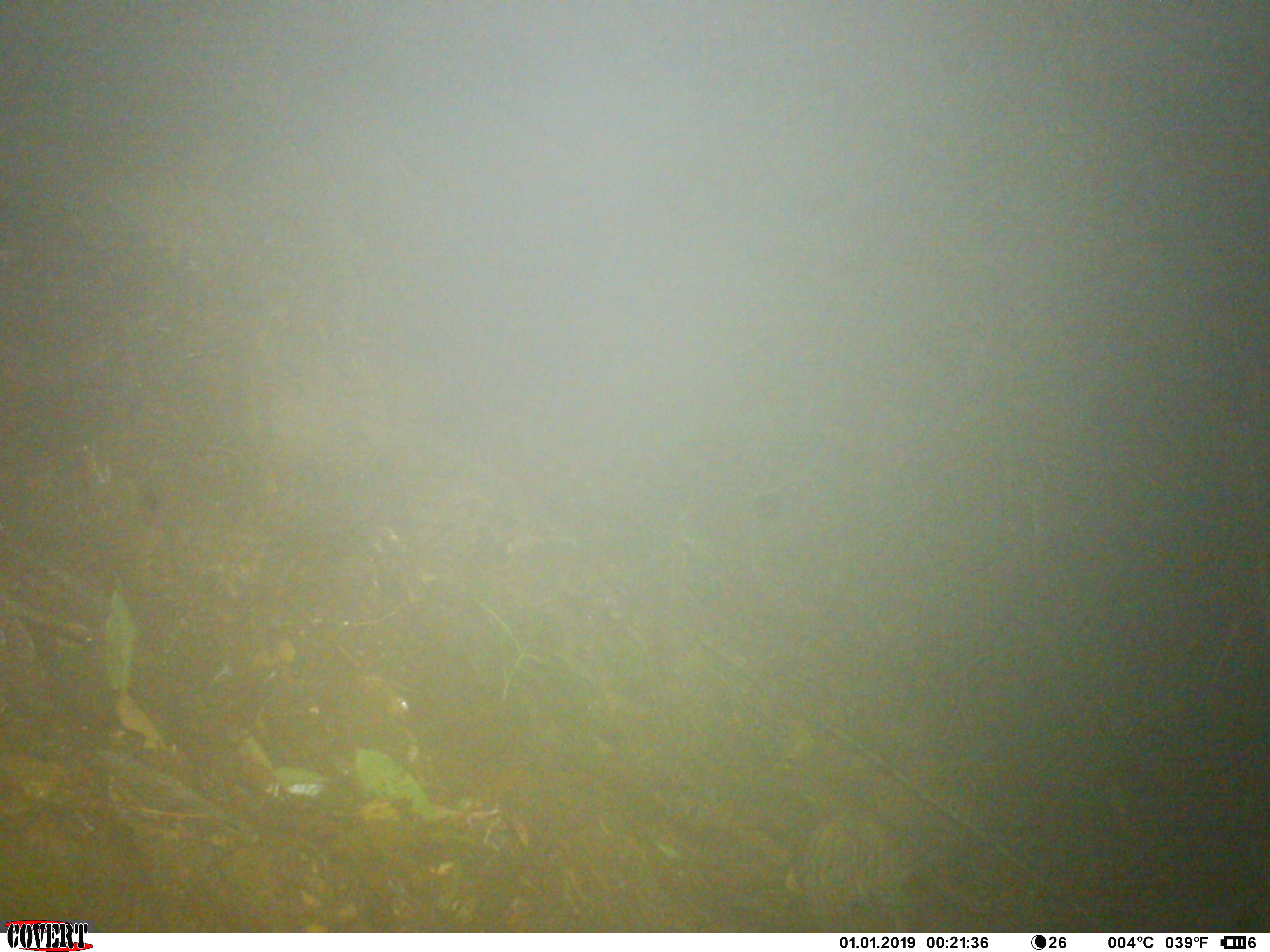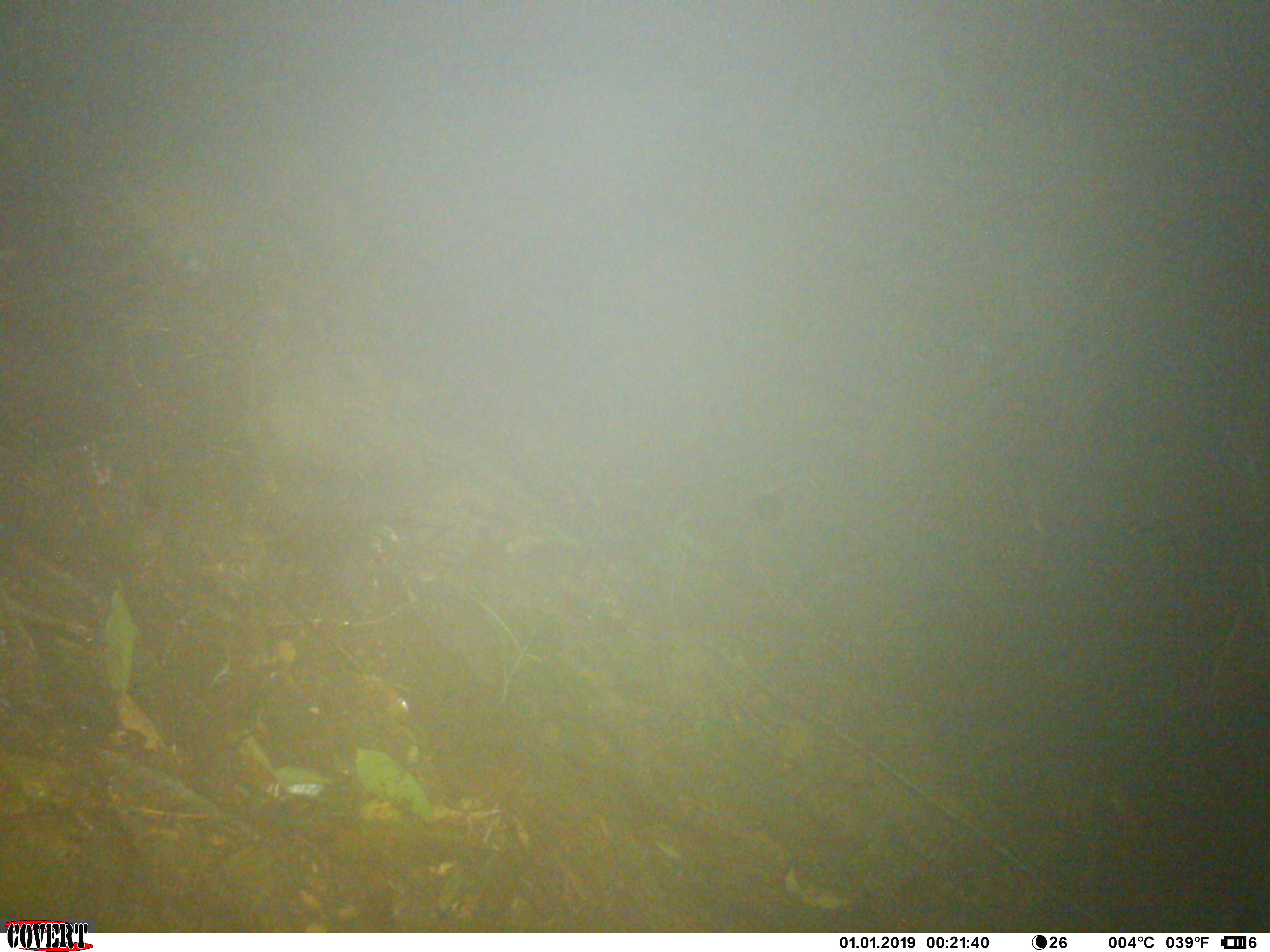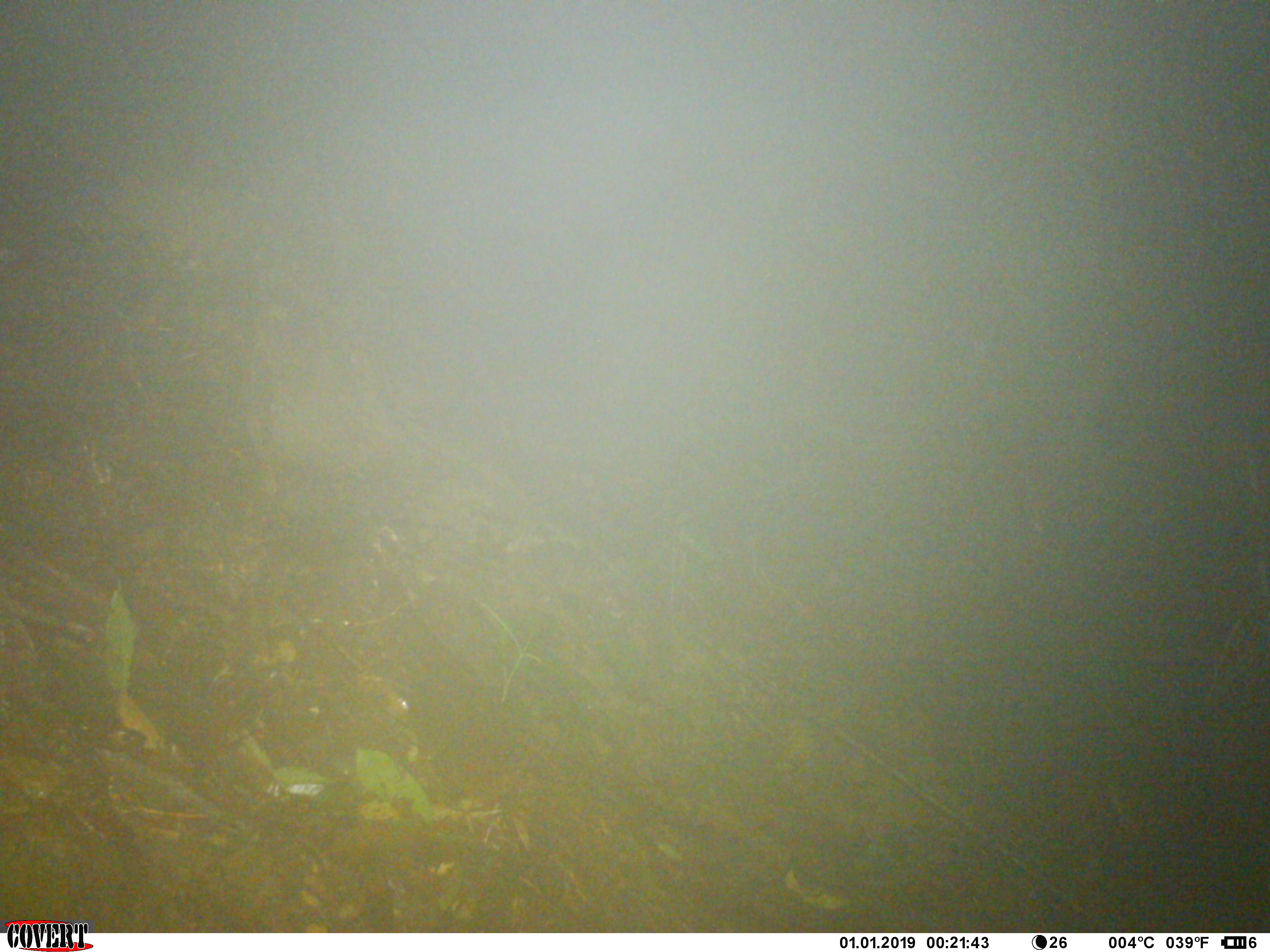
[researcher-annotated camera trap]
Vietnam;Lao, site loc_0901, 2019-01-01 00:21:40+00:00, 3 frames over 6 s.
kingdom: Animalia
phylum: Chordata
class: Mammalia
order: Rodentia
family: Hystricidae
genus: Atherurus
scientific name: Atherurus macrourus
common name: asiatic brush-tailed porcupine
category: asiatic brush tailed porcupine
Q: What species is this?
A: Asiatic brush tailed porcupine (asiatic brush-tailed porcupine) (Atherurus macrourus).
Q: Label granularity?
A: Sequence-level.